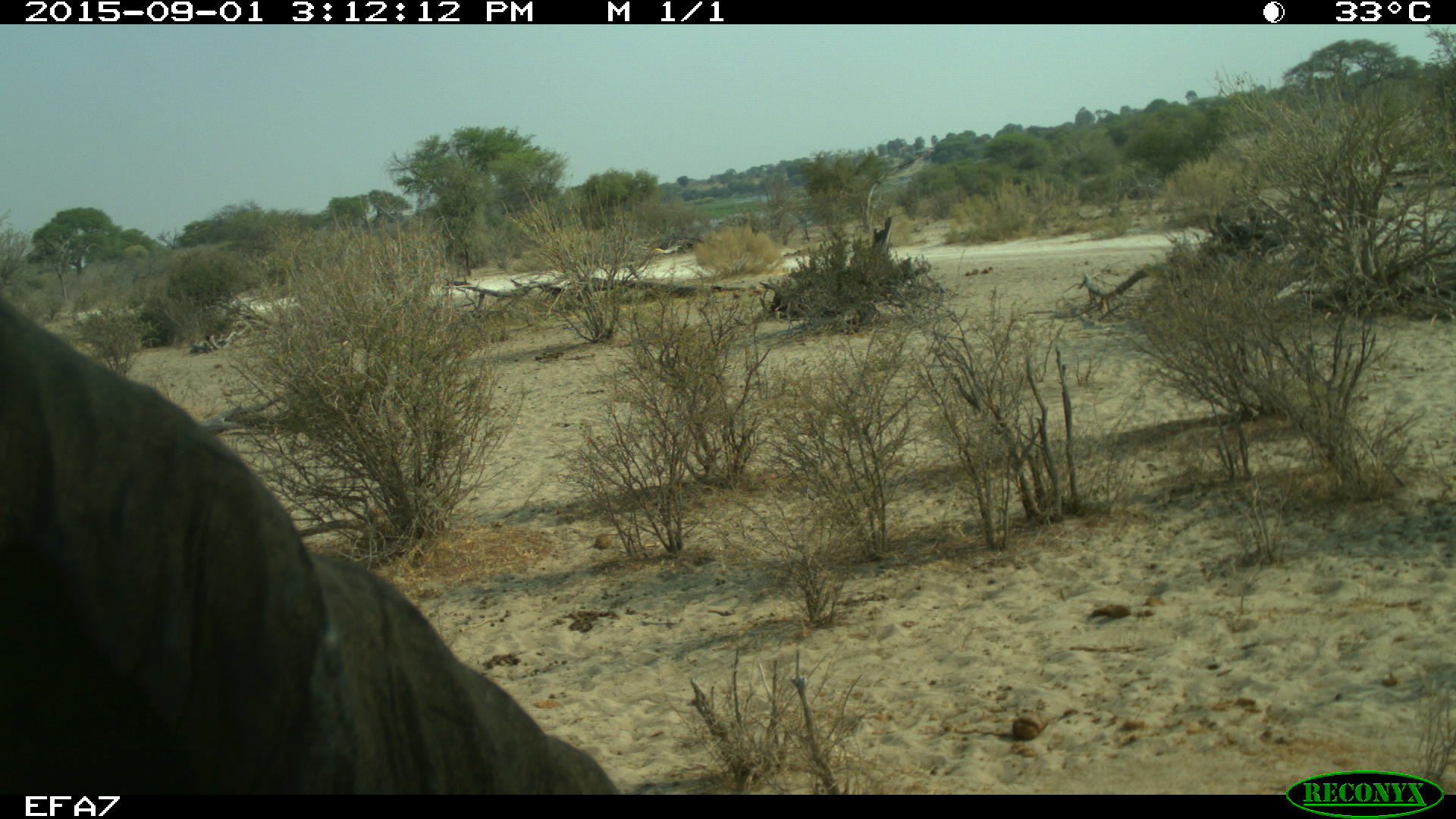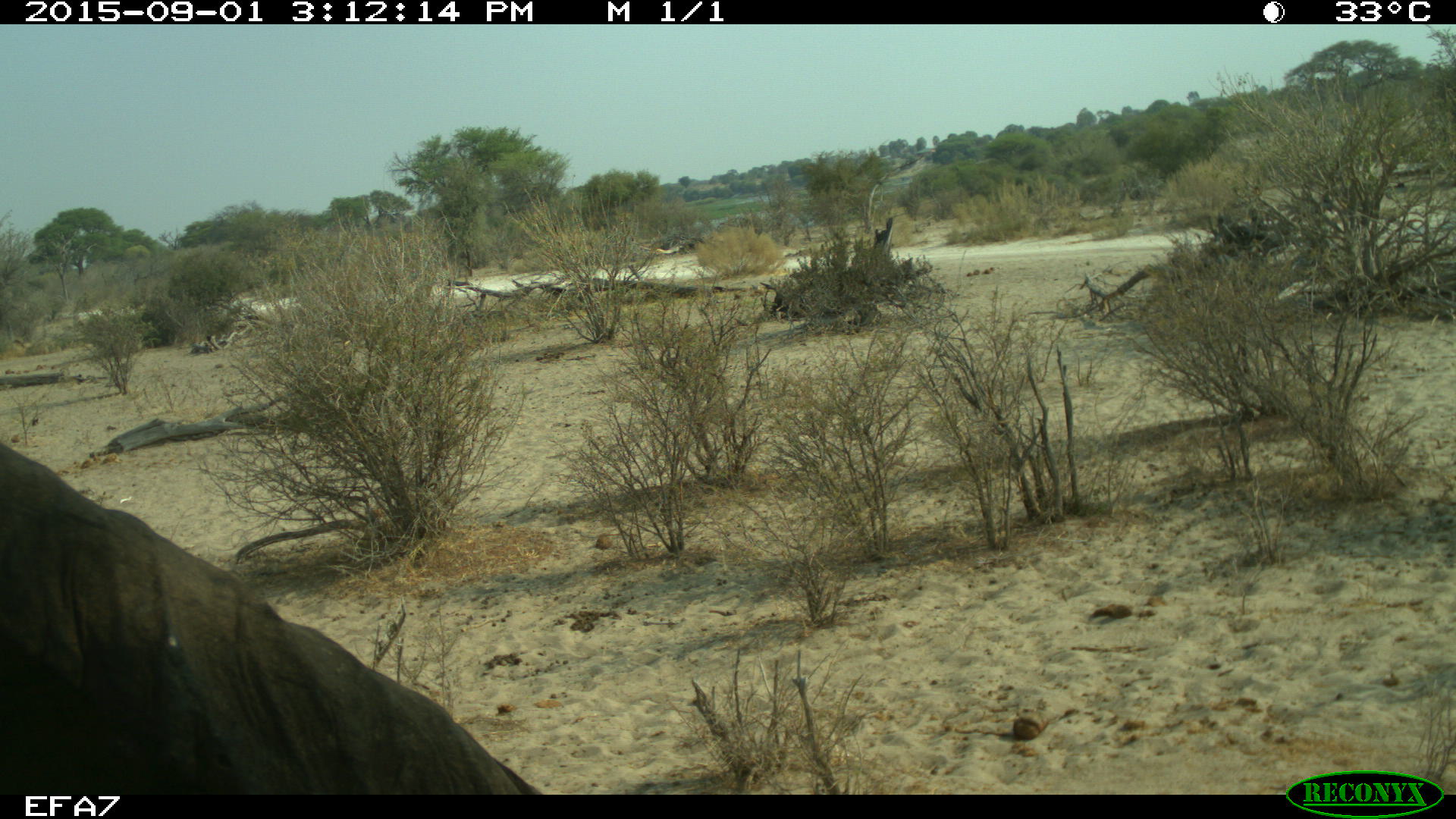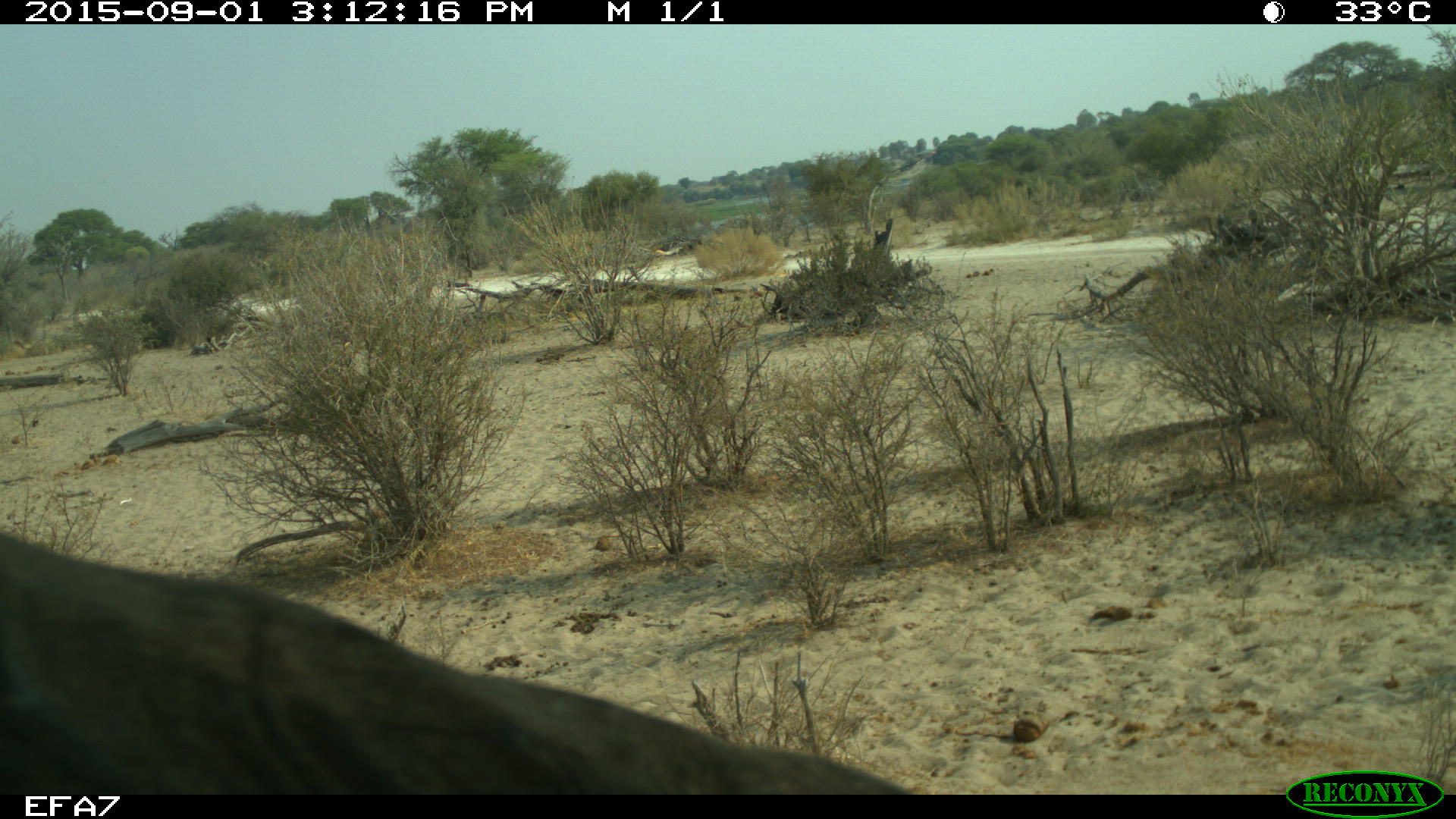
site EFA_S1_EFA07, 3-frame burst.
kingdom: Animalia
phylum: Chordata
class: Mammalia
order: Proboscidea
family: Elephantidae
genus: Loxodonta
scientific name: Loxodonta africana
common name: african bush elephant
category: elephant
Elephant (african bush elephant) (Loxodonta africana), count 1. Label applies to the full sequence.